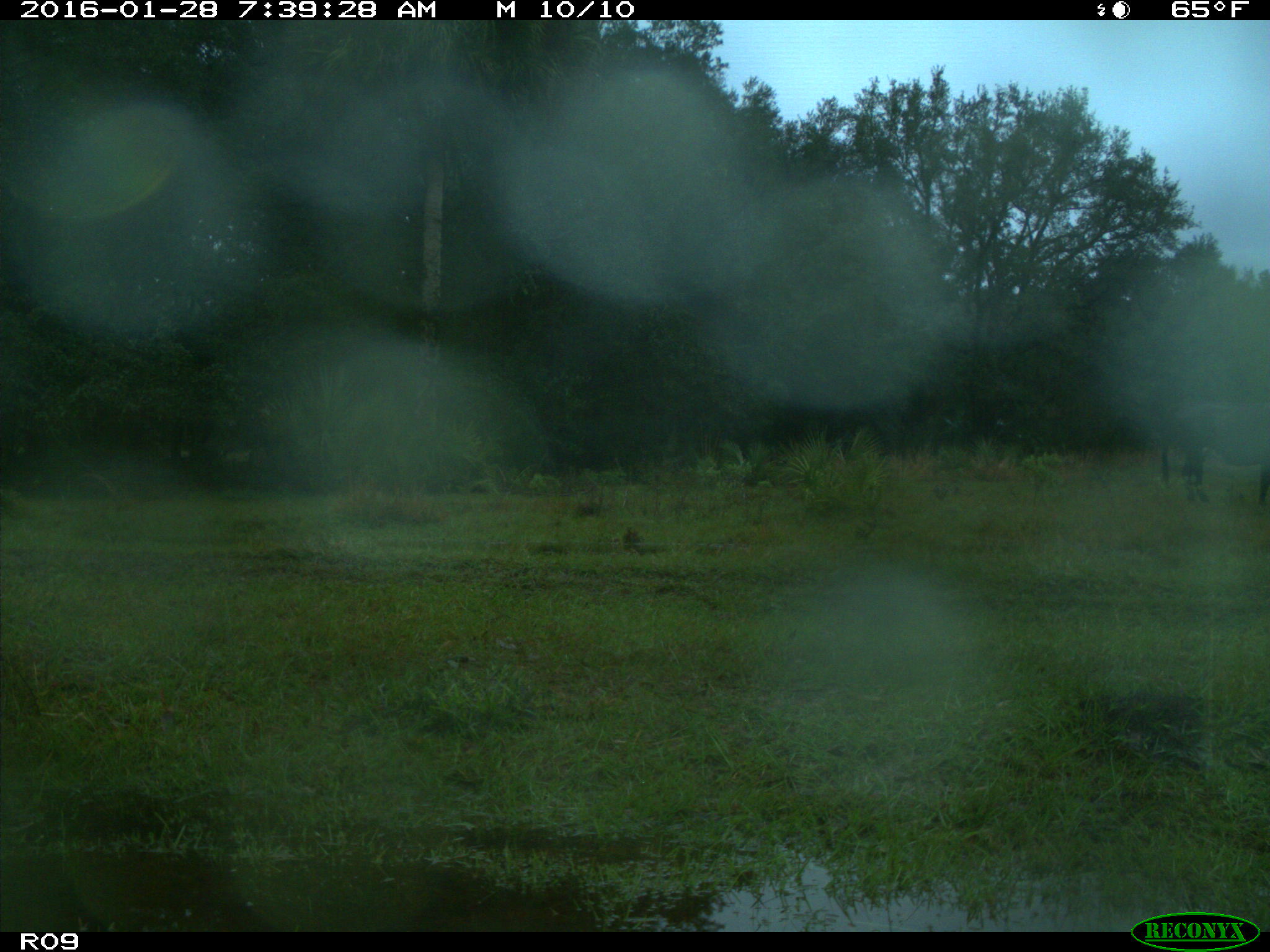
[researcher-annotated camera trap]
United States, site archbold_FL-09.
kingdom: Animalia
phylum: Chordata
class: Mammalia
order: Artiodactyla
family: Bovidae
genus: Bos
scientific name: Bos taurus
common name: domestic cow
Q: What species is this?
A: Bos taurus (domestic cow).